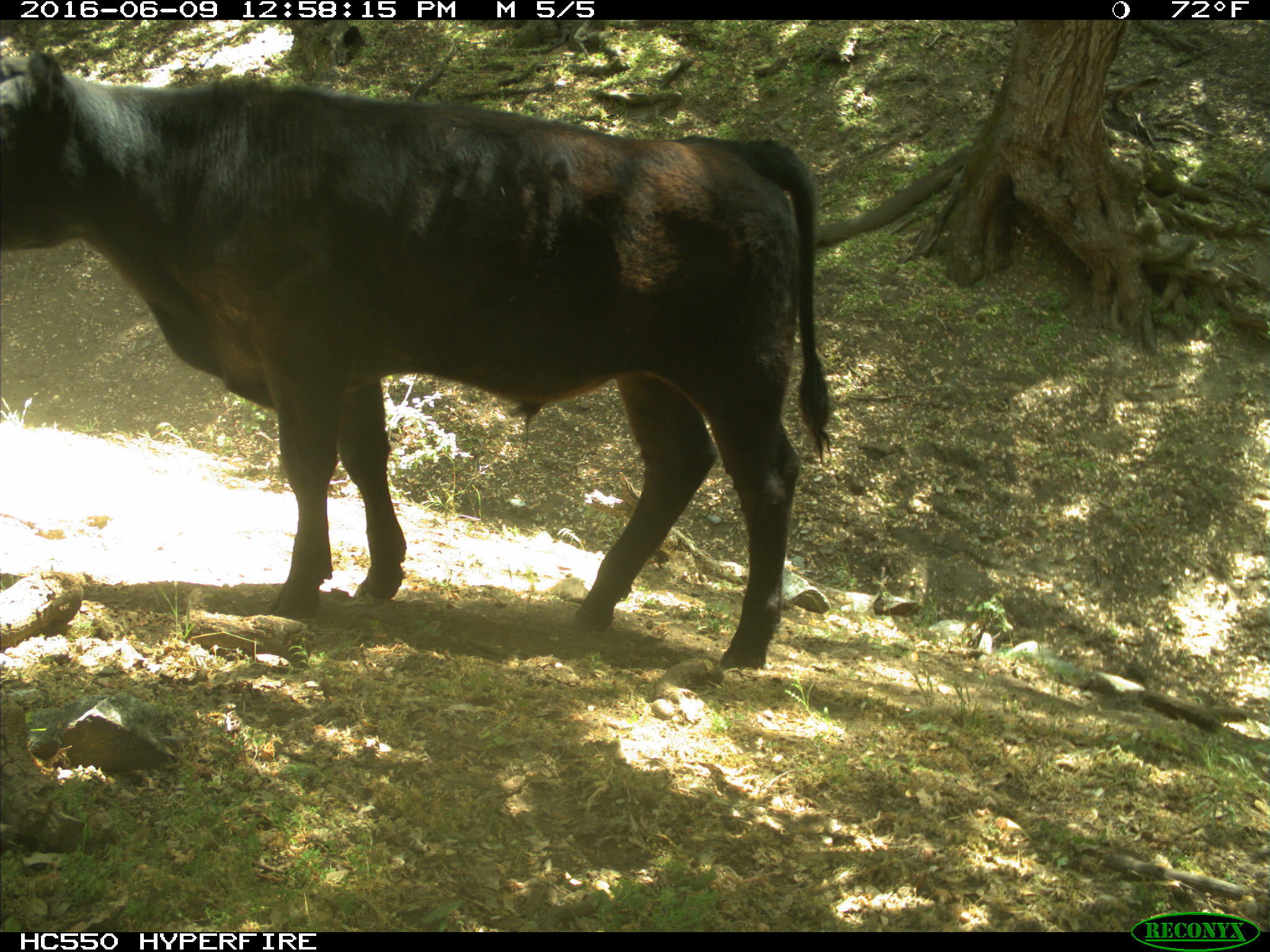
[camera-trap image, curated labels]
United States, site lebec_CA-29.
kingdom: Animalia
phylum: Chordata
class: Mammalia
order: Artiodactyla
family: Bovidae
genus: Bos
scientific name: Bos taurus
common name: domestic cow